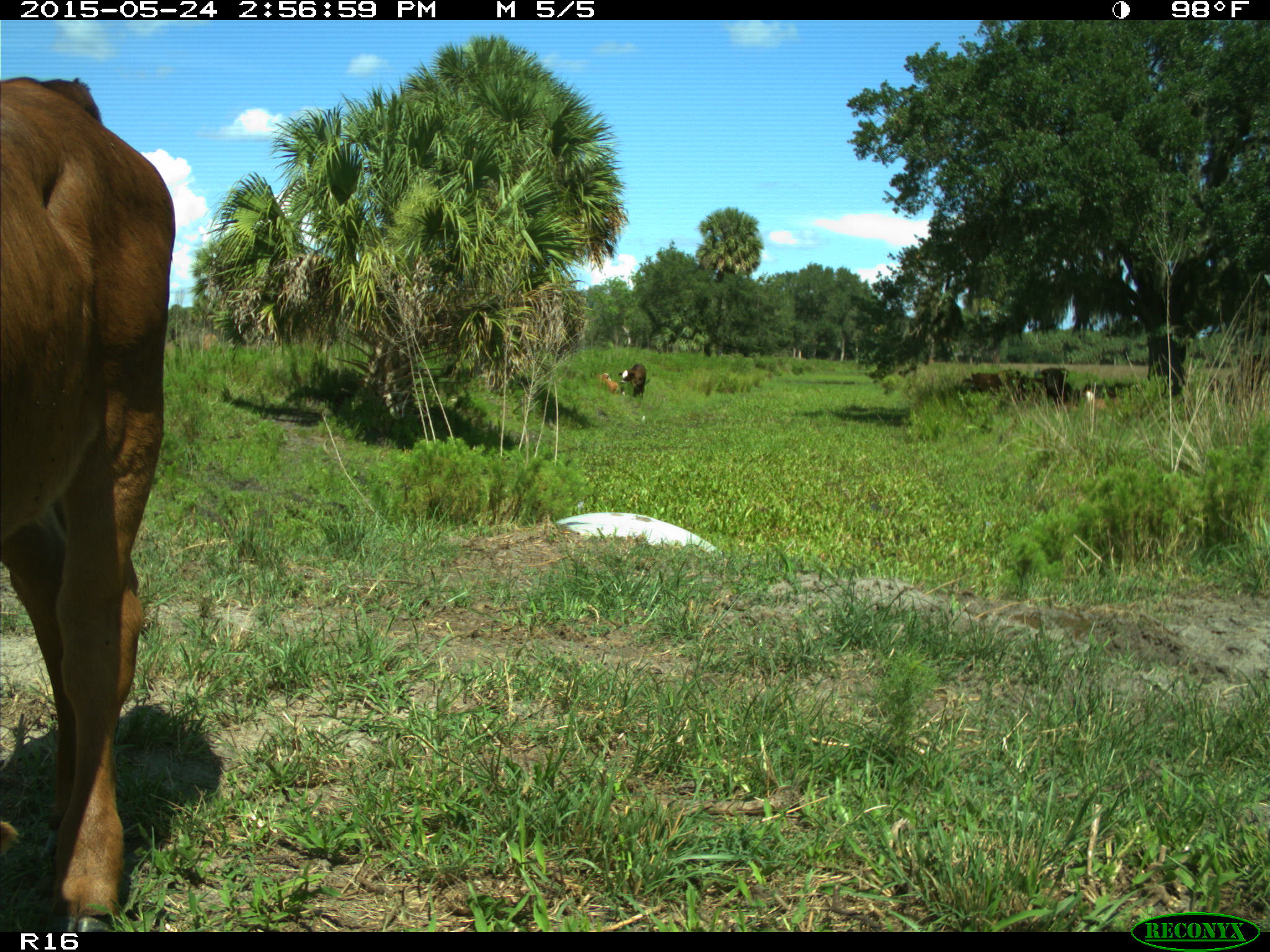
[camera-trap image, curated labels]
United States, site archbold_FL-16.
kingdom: Animalia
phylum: Chordata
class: Mammalia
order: Artiodactyla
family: Bovidae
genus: Bos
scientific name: Bos taurus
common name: domestic cow